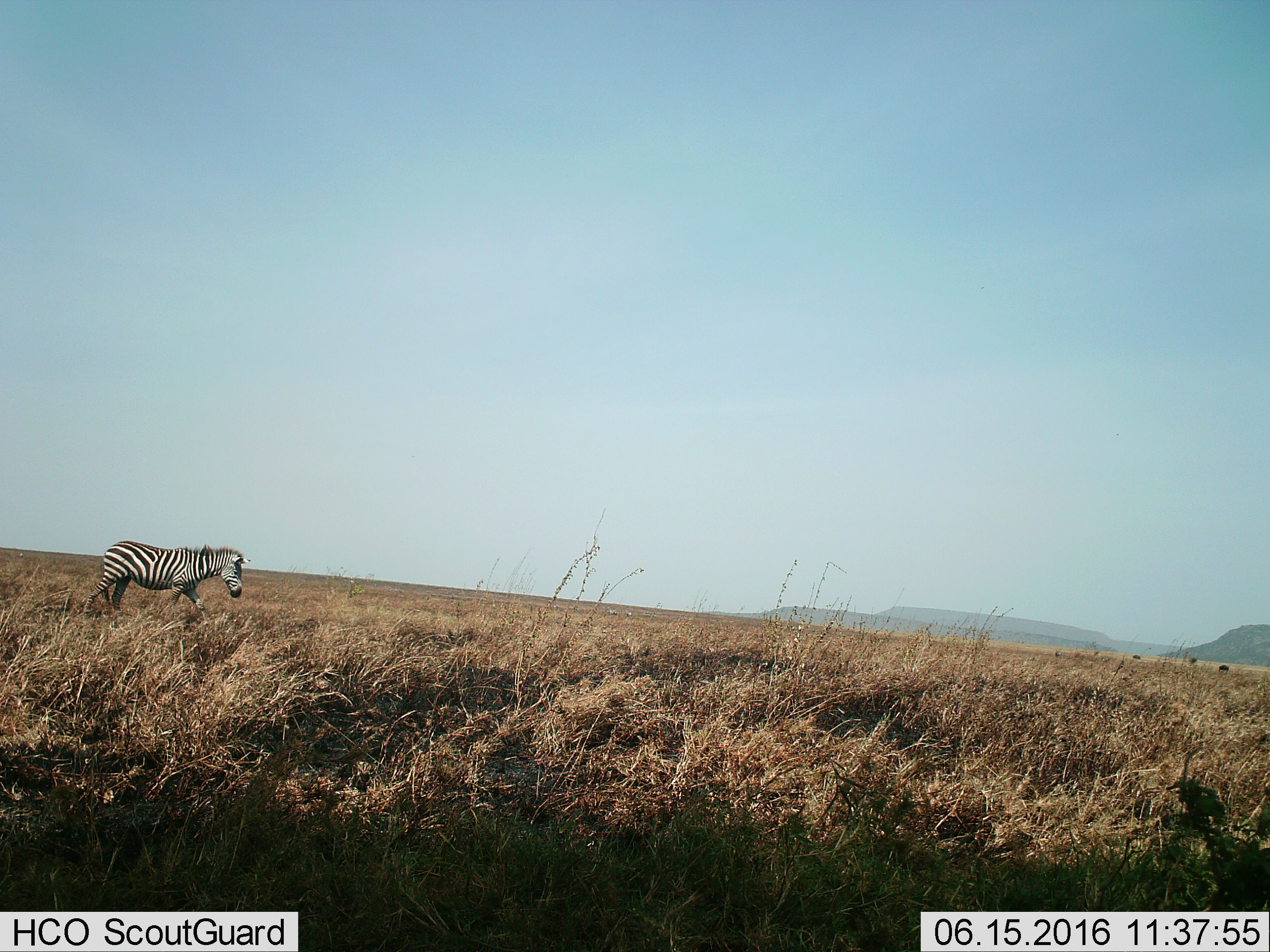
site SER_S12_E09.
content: unidentified animal